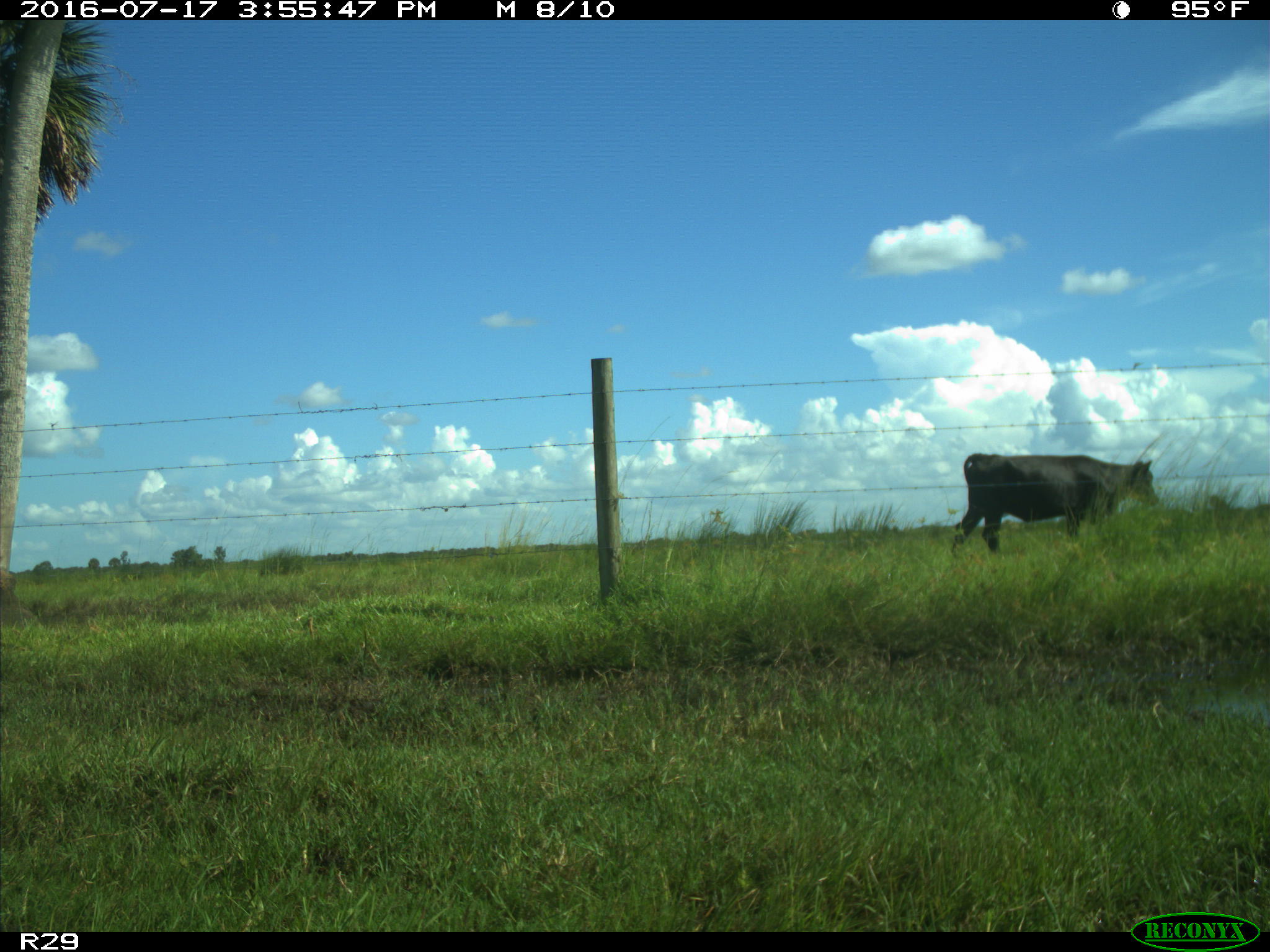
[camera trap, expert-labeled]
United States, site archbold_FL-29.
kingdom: Animalia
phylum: Chordata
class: Mammalia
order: Artiodactyla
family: Bovidae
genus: Bos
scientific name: Bos taurus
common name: domestic cow